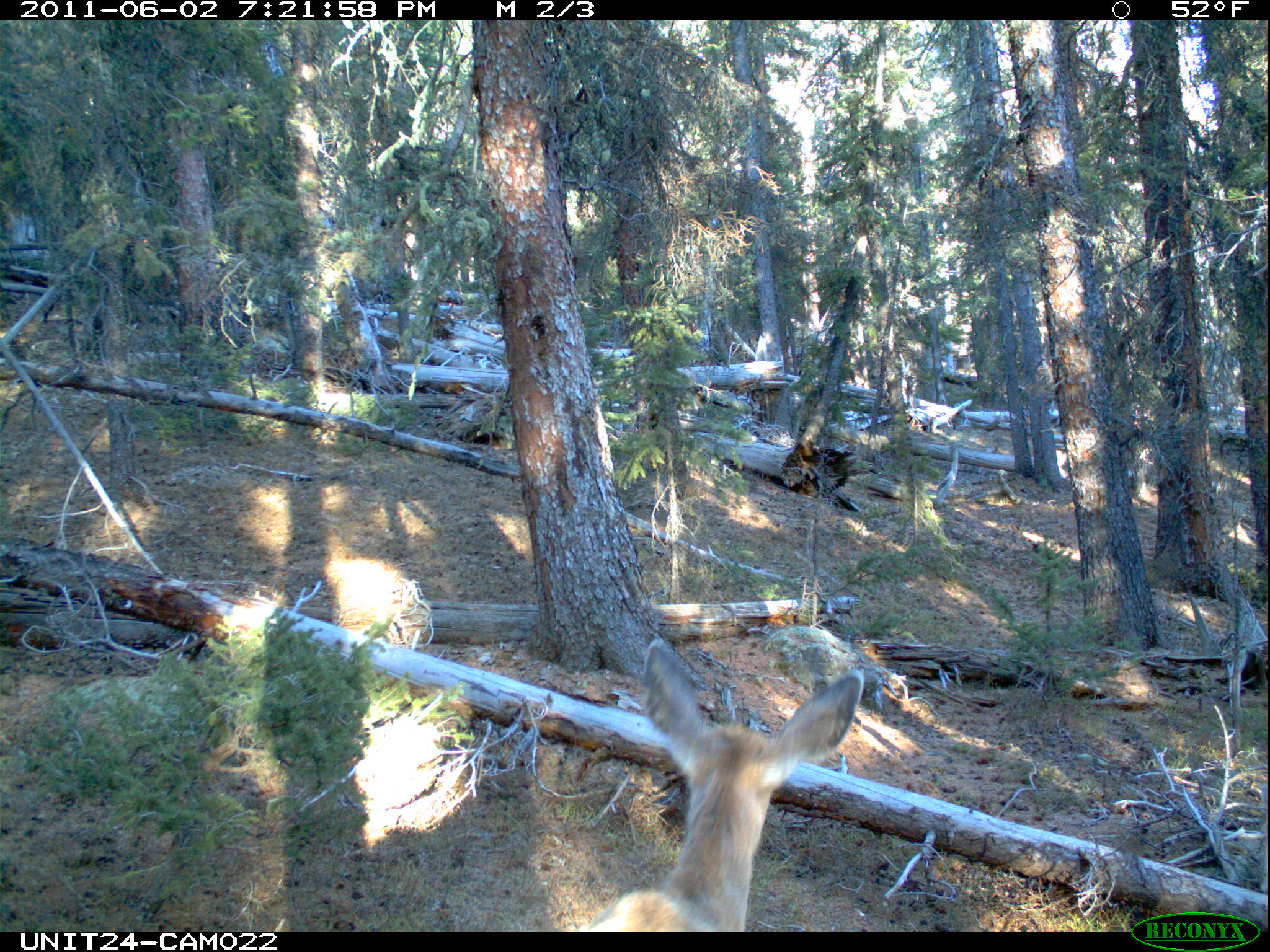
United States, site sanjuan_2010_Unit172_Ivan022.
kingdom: Animalia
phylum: Chordata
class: Mammalia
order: Artiodactyla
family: Cervidae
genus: Odocoileus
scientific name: Odocoileus hemionus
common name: mule deer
Odocoileus hemionus (mule deer).